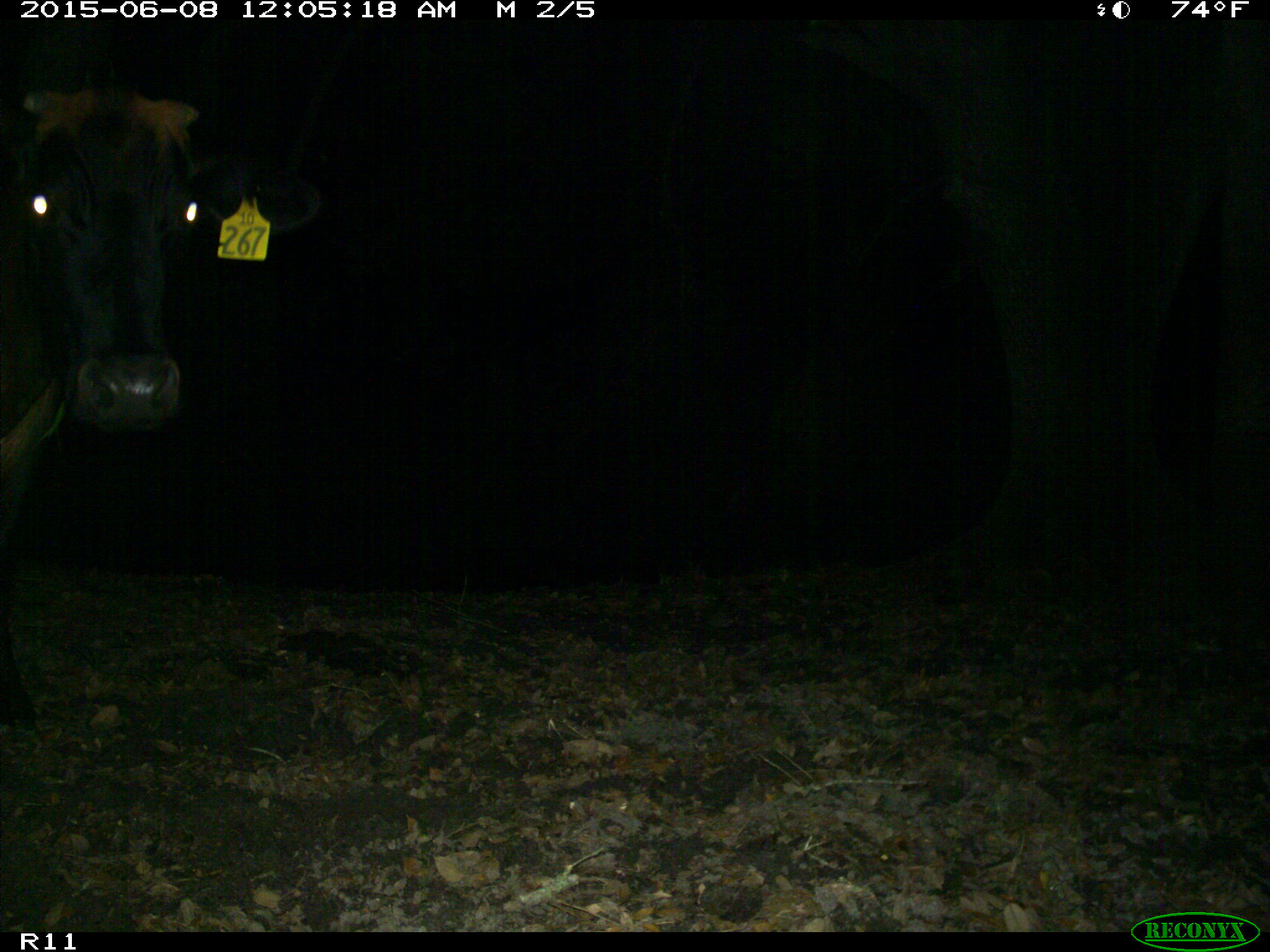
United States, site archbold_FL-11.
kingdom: Animalia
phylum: Chordata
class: Mammalia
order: Artiodactyla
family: Bovidae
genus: Bos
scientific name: Bos taurus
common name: domestic cow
Bos taurus (domestic cow).